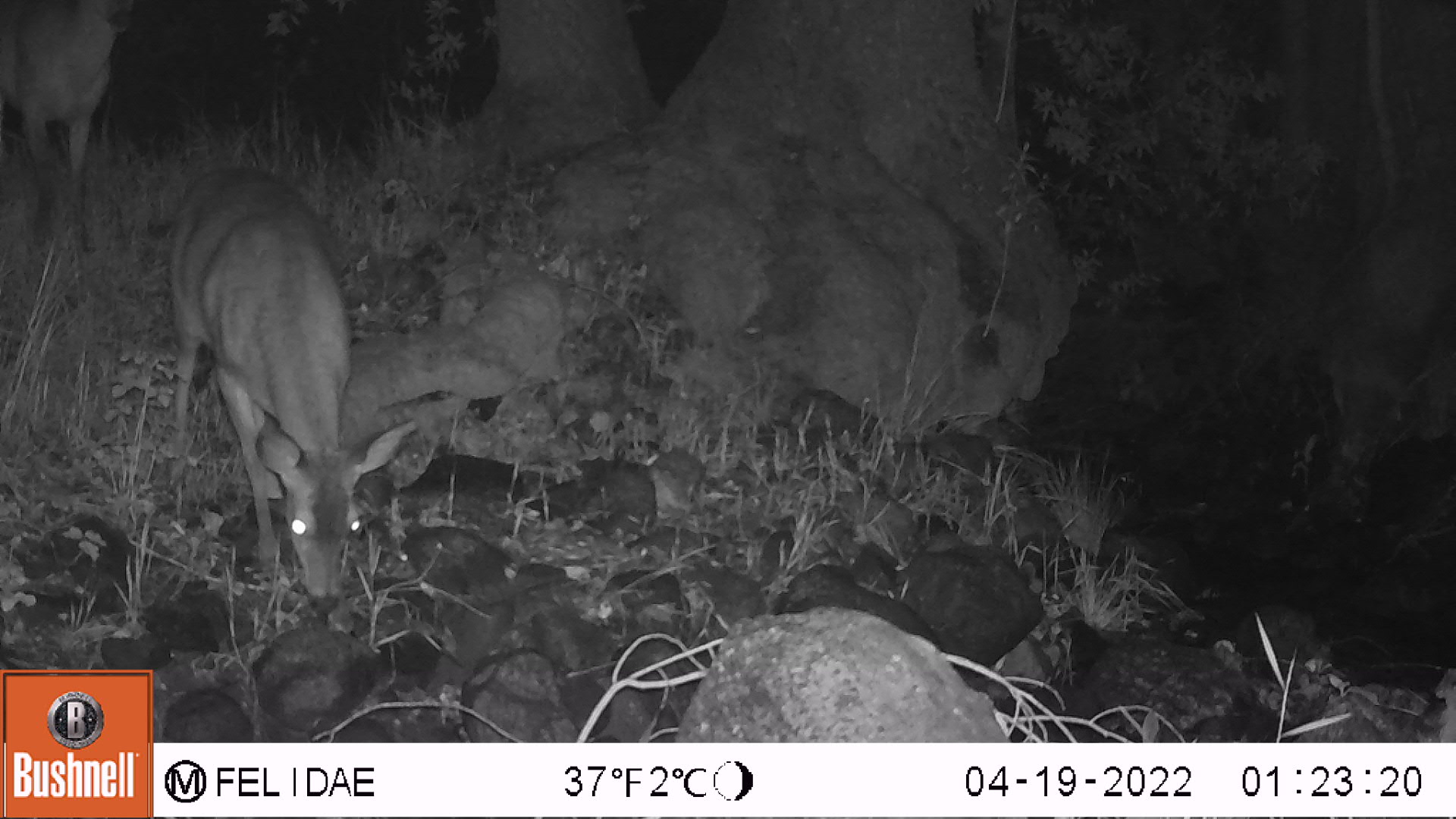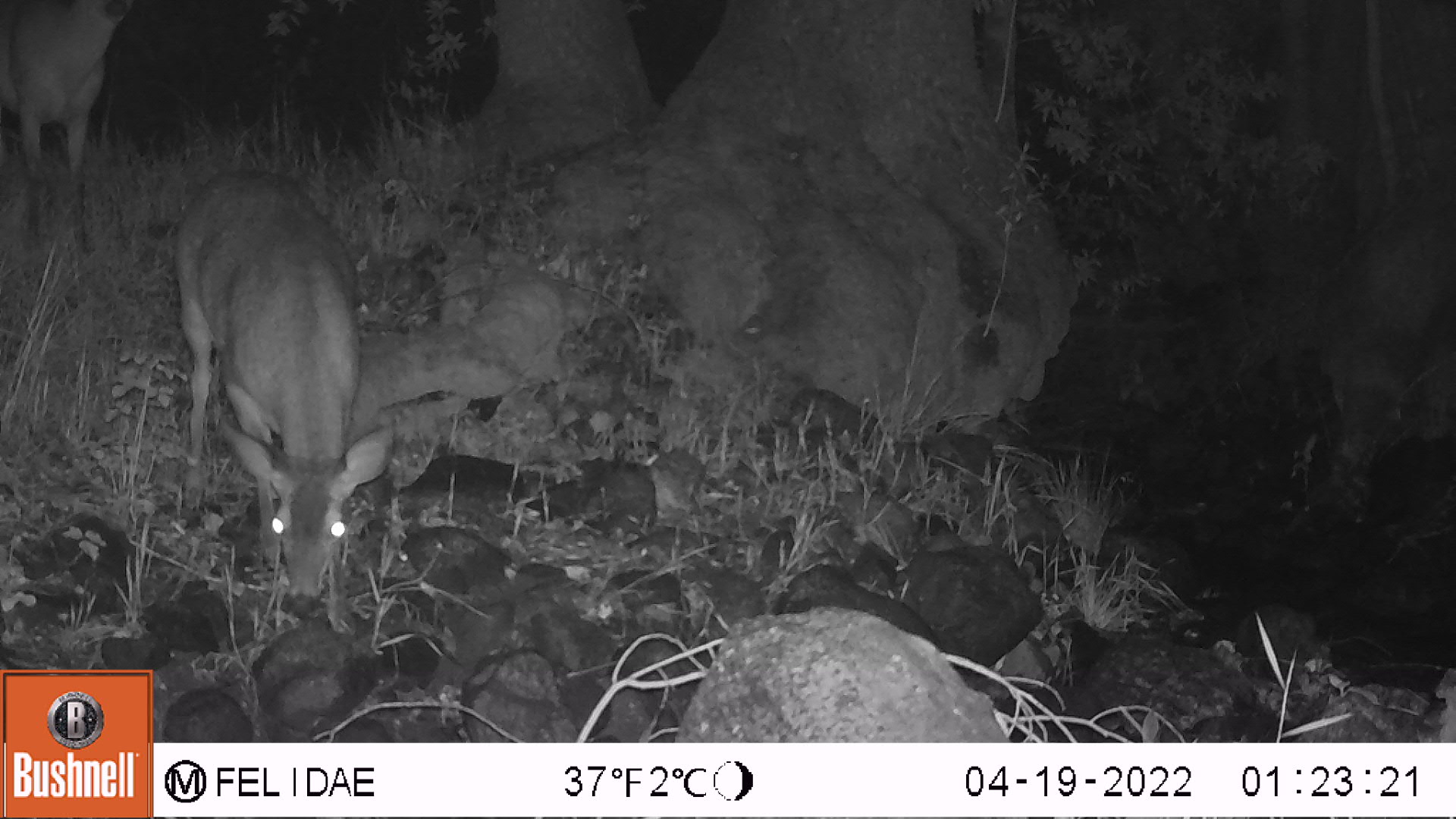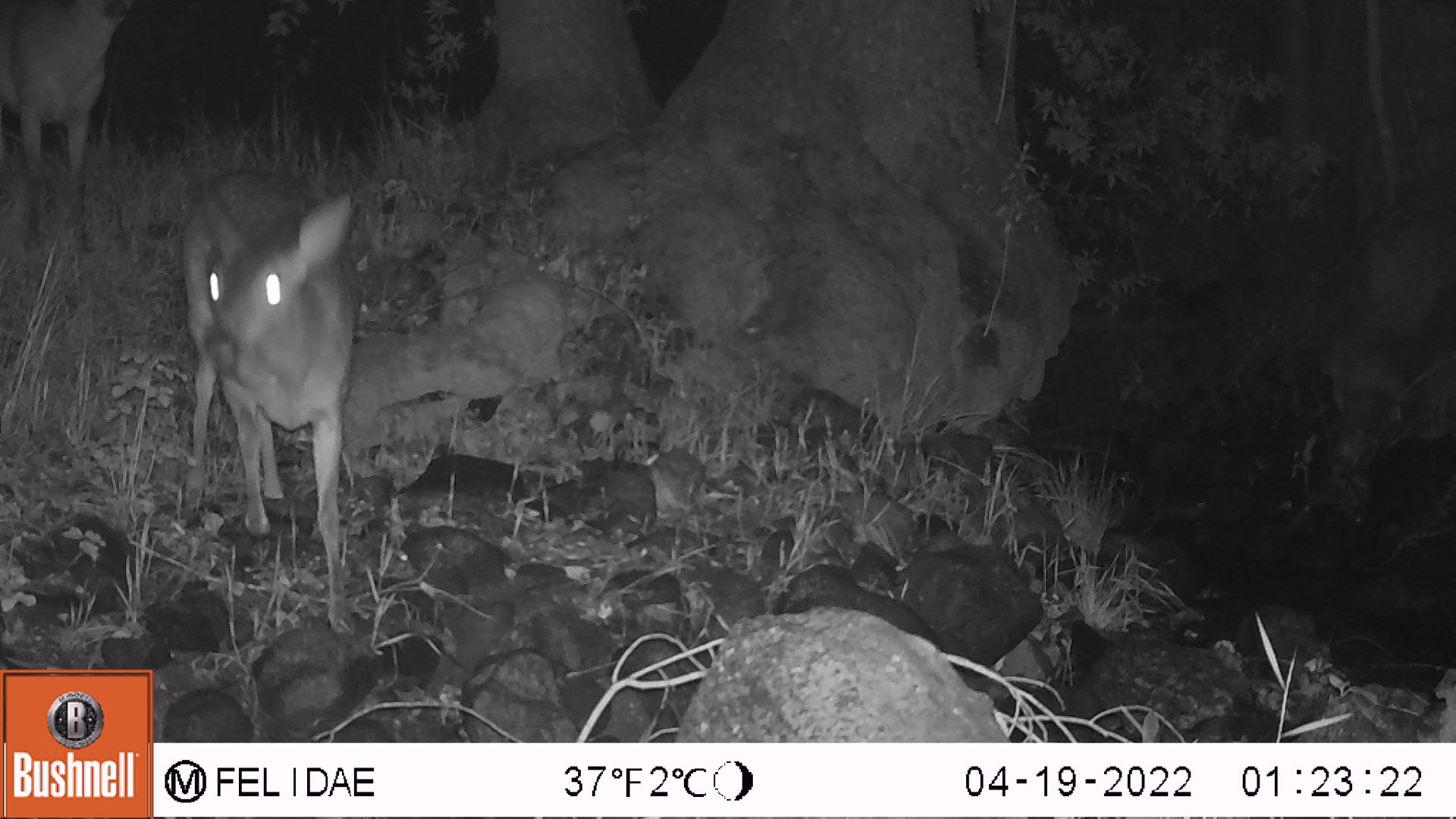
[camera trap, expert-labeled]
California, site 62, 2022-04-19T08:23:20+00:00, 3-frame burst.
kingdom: Animalia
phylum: Chordata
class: Mammalia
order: Artiodactyla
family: Cervidae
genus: Odocoileus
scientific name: Odocoileus hemionus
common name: mule deer